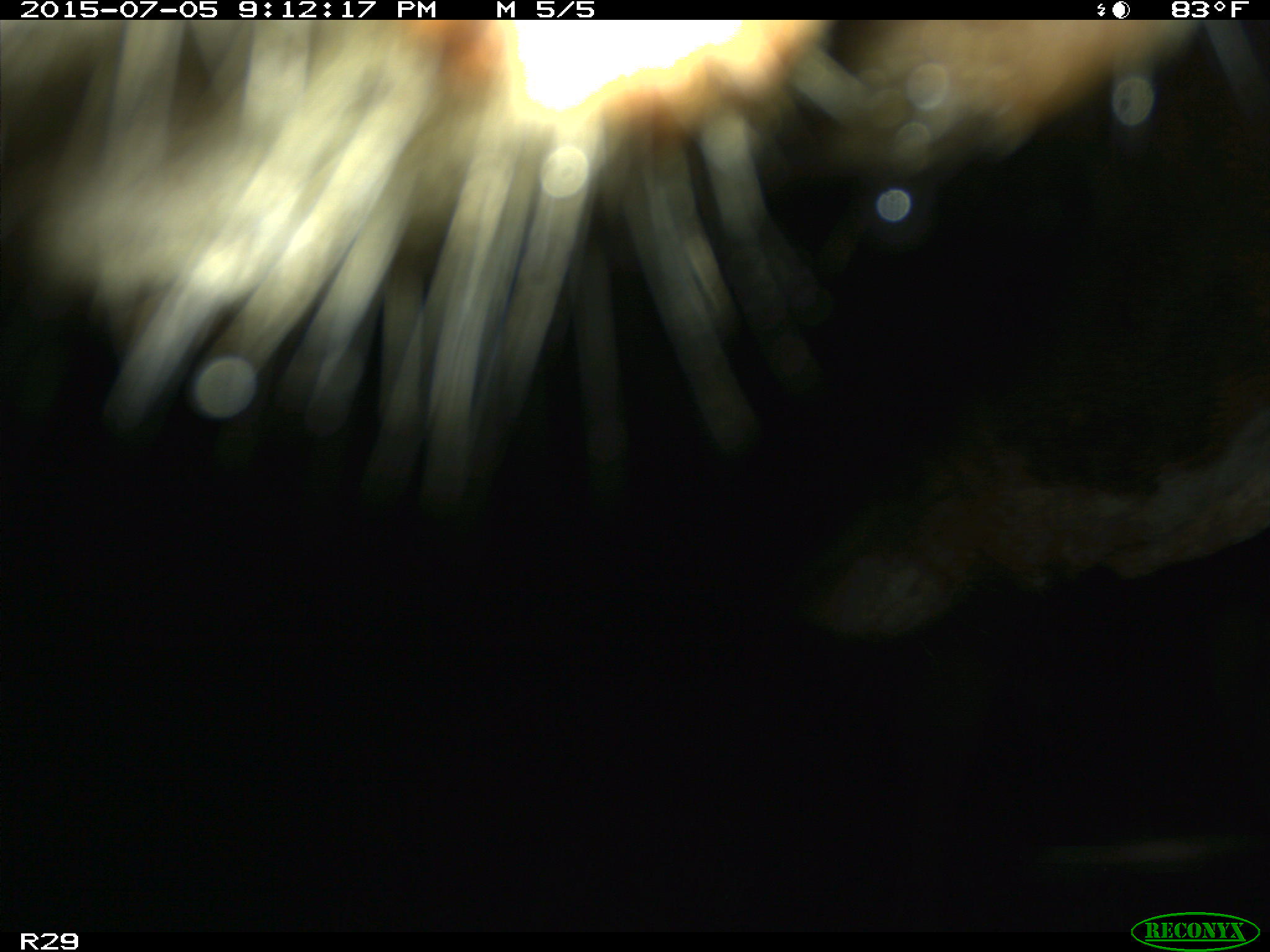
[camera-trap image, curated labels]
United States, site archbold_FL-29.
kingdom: Animalia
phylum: Chordata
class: Mammalia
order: Artiodactyla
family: Bovidae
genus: Bos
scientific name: Bos taurus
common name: domestic cow